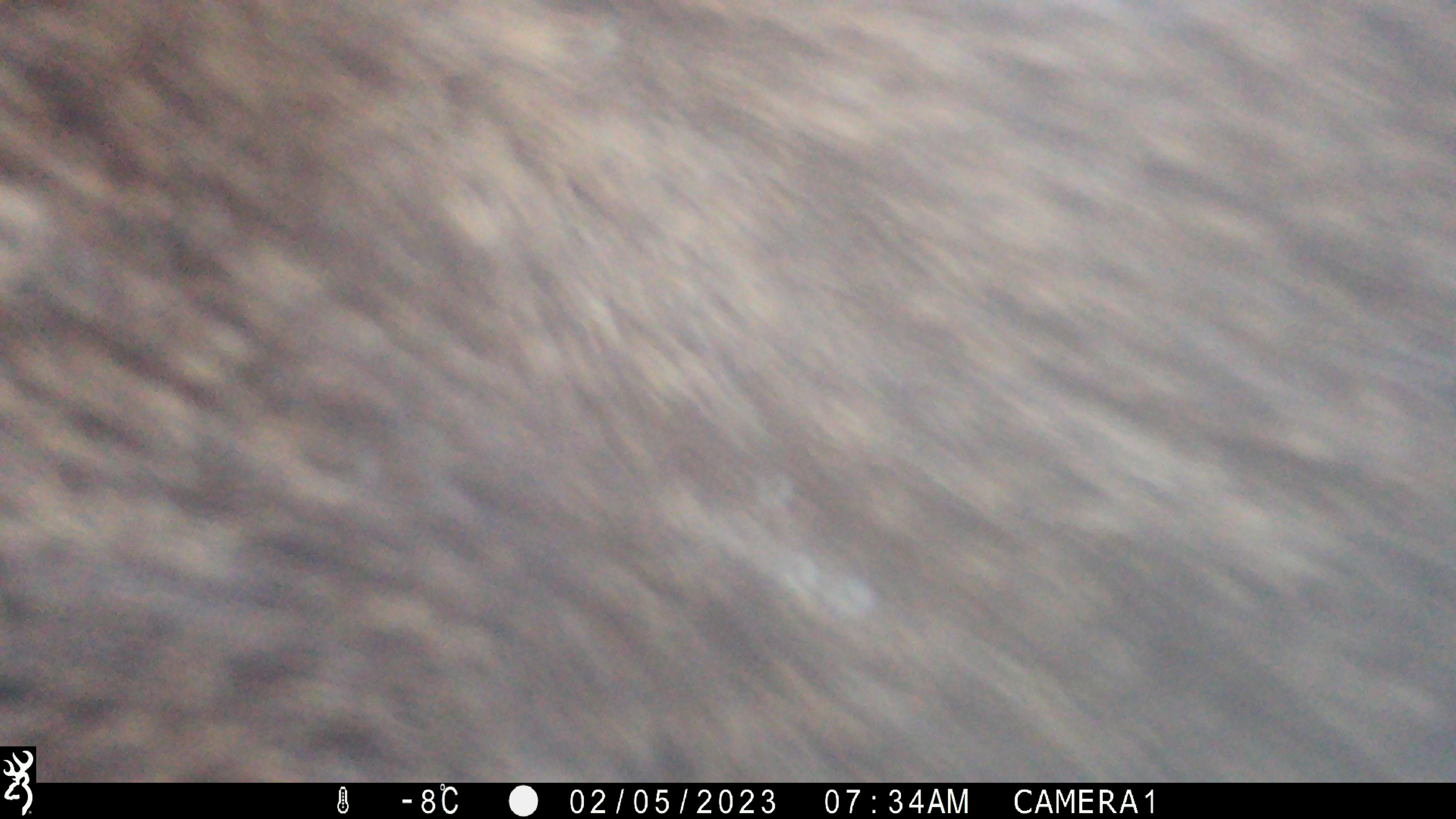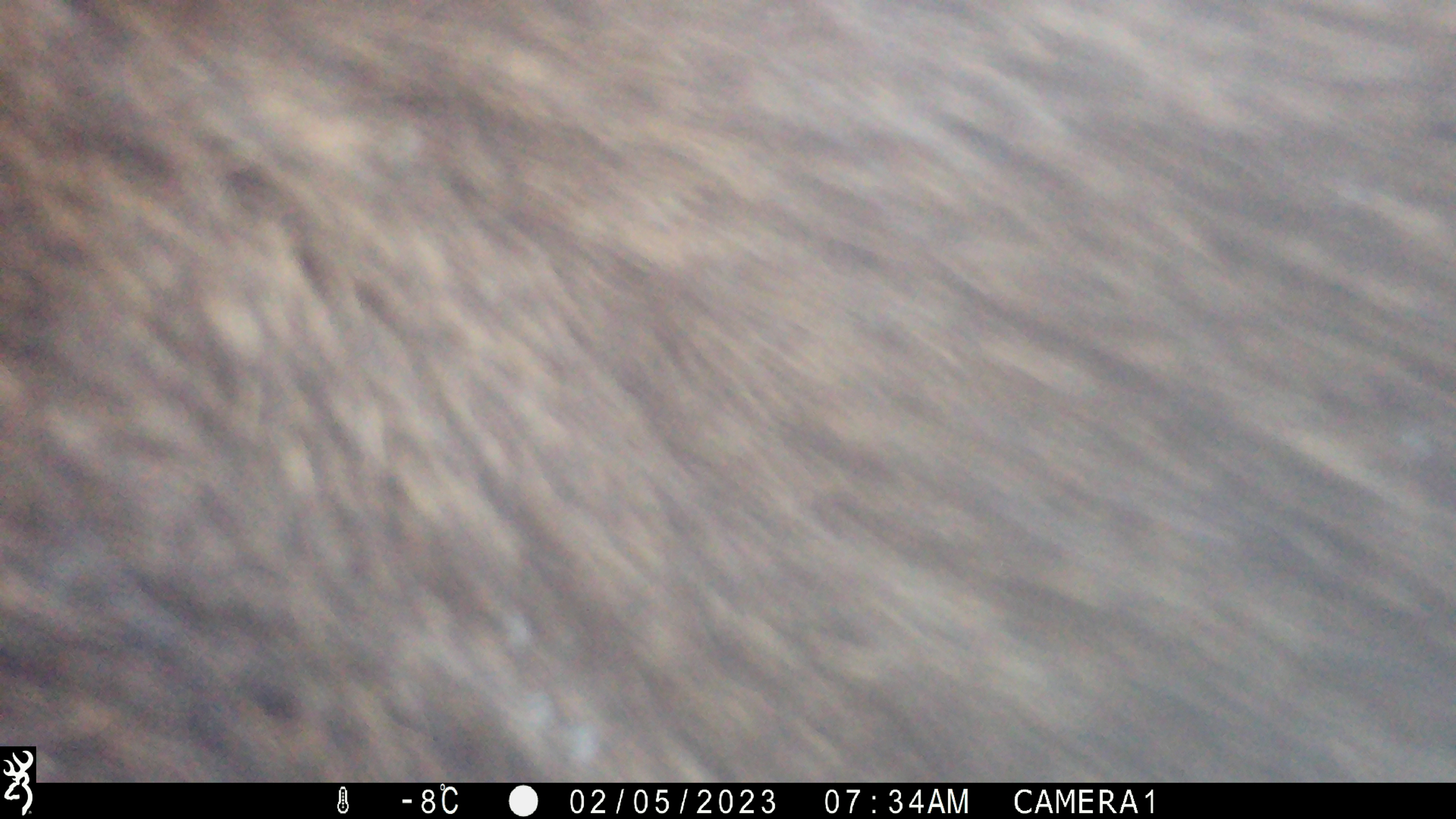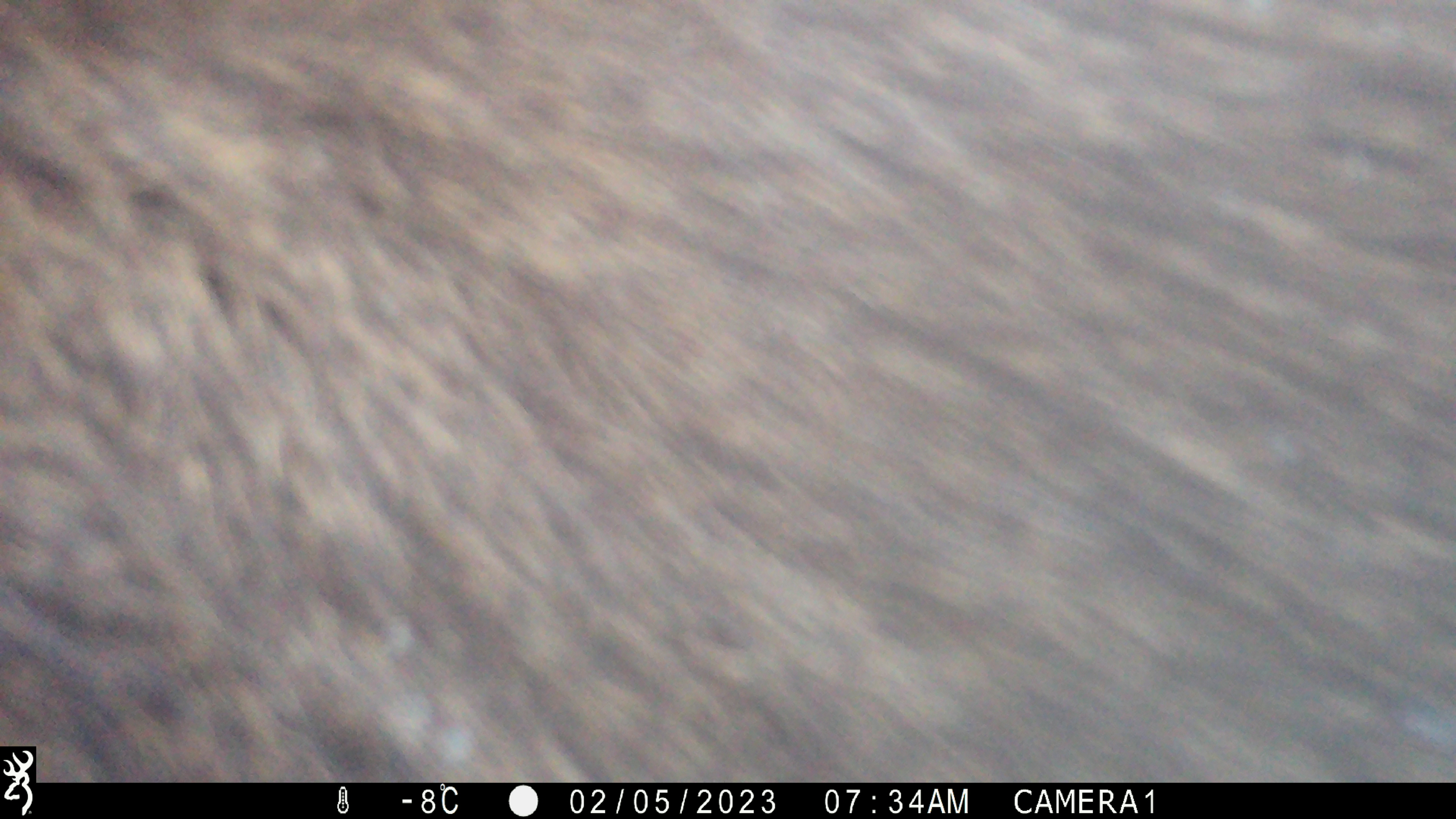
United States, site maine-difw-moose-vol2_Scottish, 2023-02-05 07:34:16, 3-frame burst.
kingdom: Animalia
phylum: Chordata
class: Mammalia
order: Artiodactyla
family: Cervidae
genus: Alces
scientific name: Alces alces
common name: moose